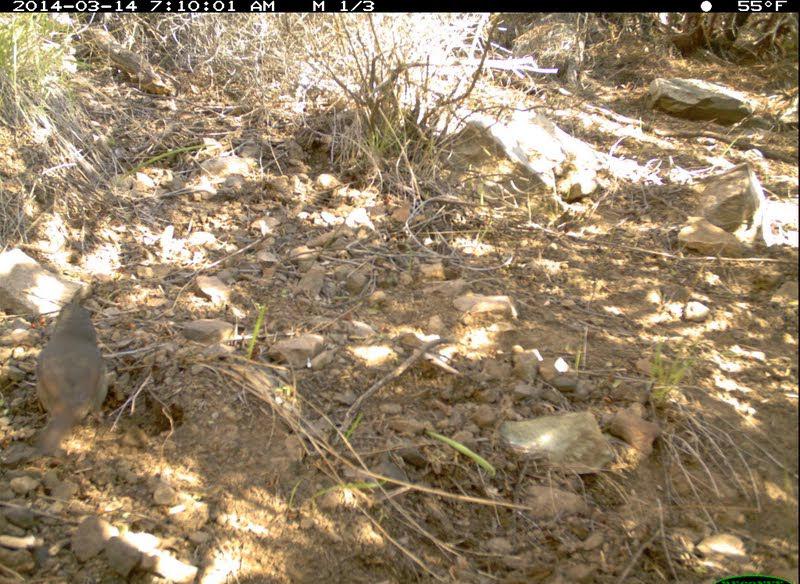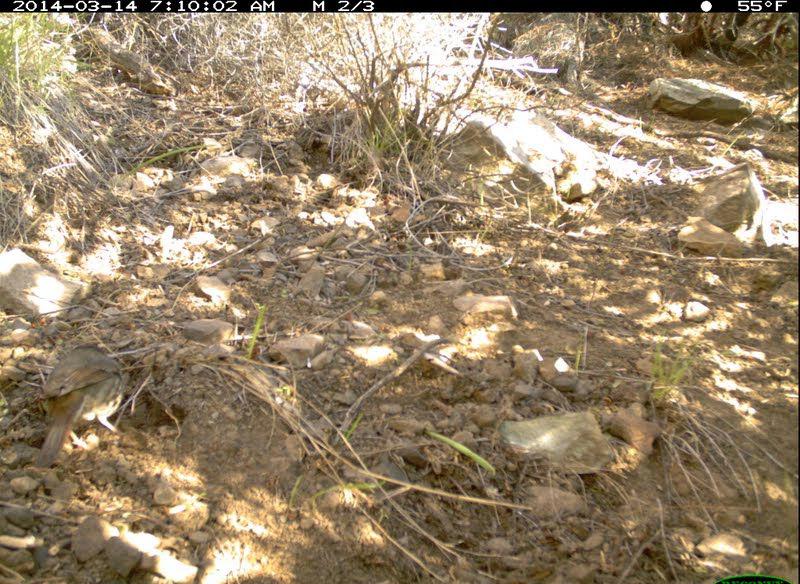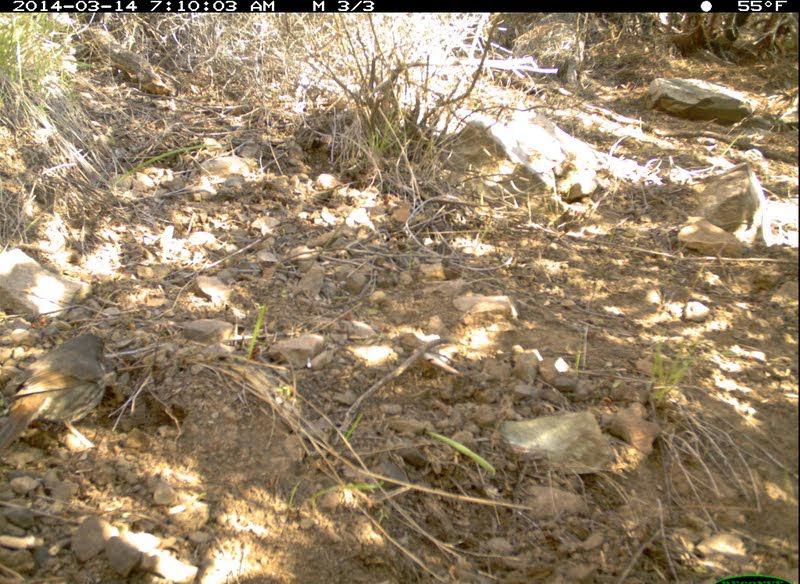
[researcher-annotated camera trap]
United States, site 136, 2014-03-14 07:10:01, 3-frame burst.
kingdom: Animalia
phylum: Chordata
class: Aves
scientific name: Aves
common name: bird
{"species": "bird (Aves)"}